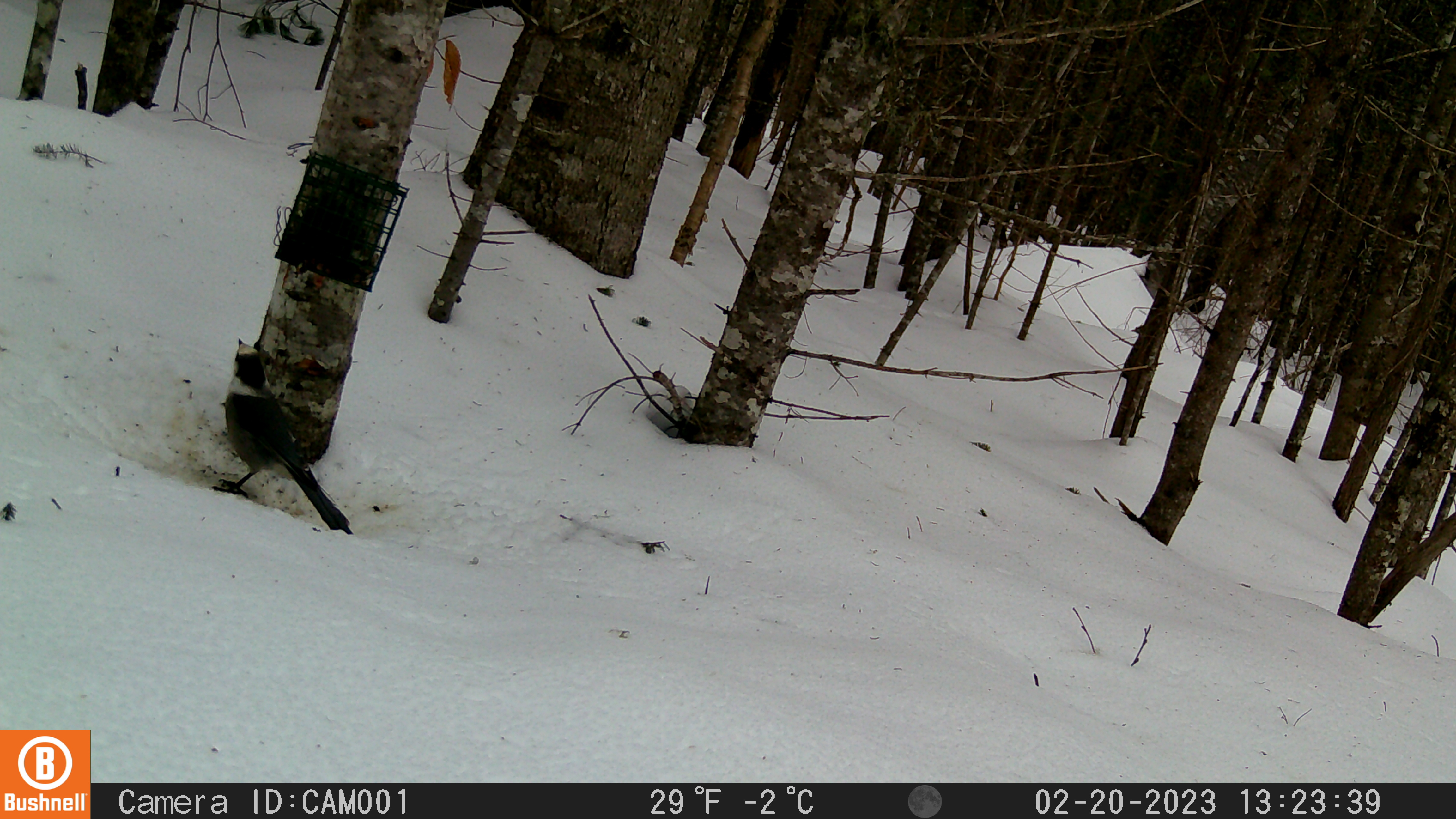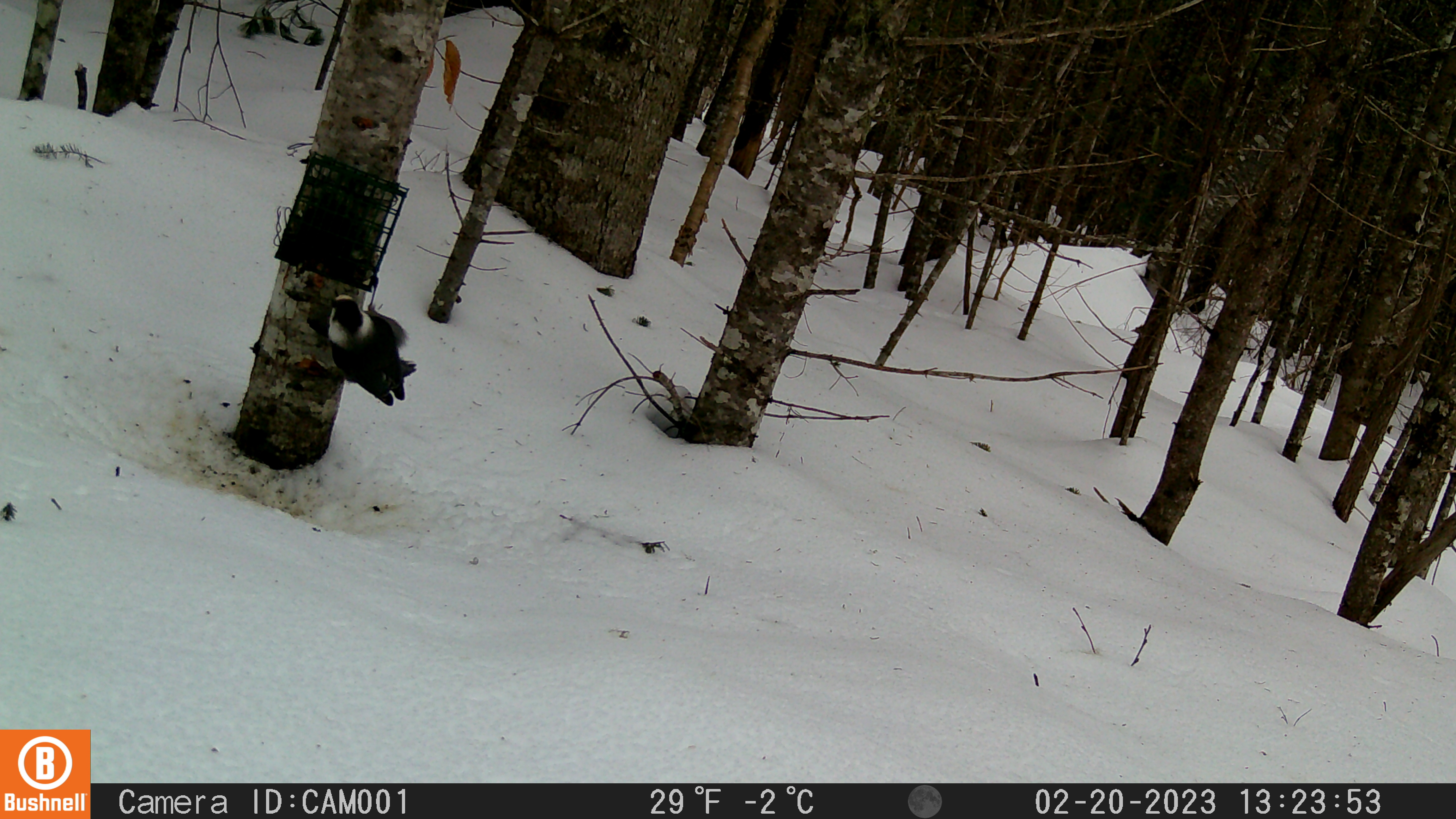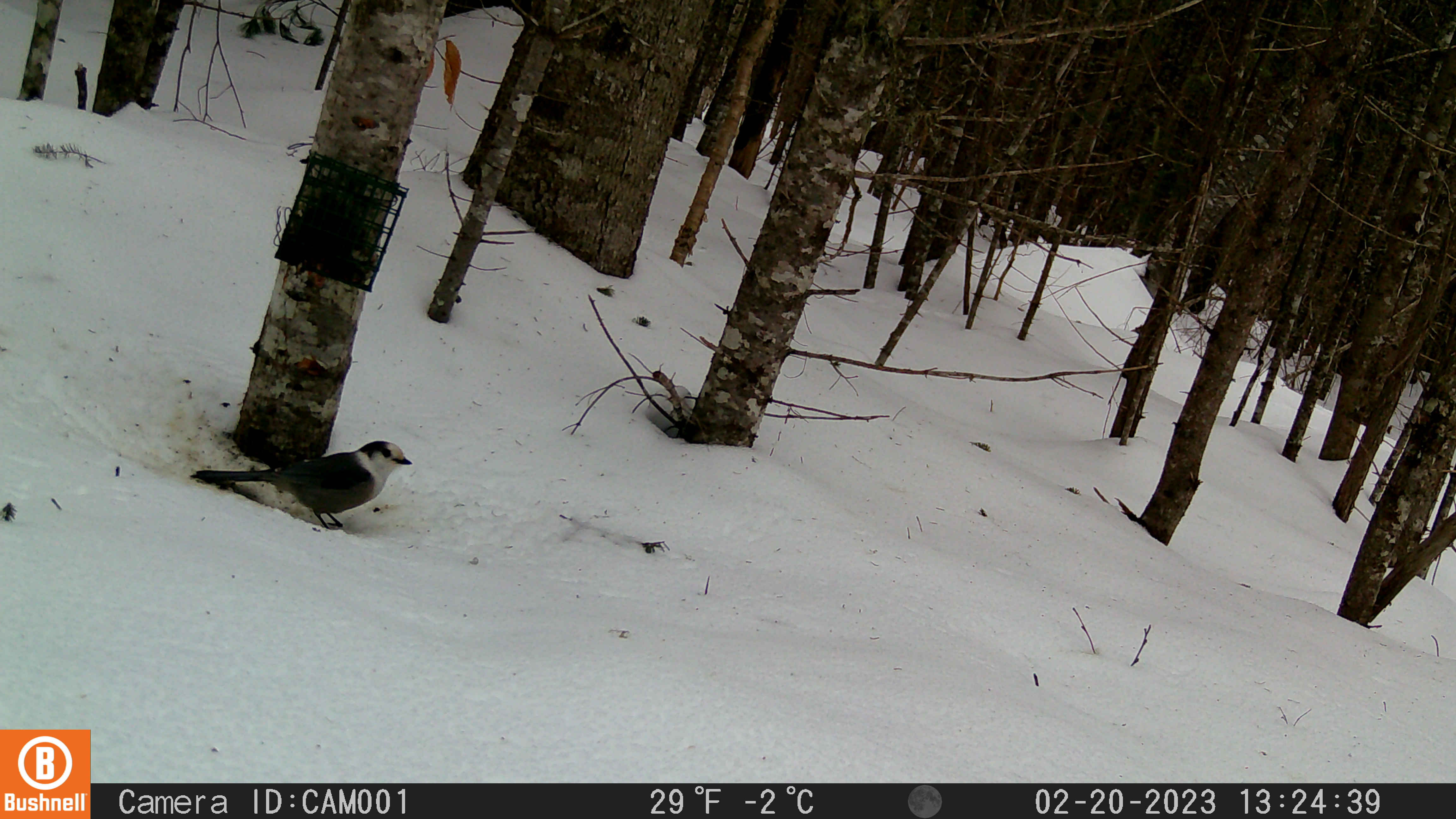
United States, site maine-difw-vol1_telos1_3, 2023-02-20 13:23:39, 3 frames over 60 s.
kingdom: Animalia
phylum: Chordata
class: Aves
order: Passeriformes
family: Corvidae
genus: Perisoreus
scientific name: Perisoreus canadensis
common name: canada jay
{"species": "canada jay (Perisoreus canadensis)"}